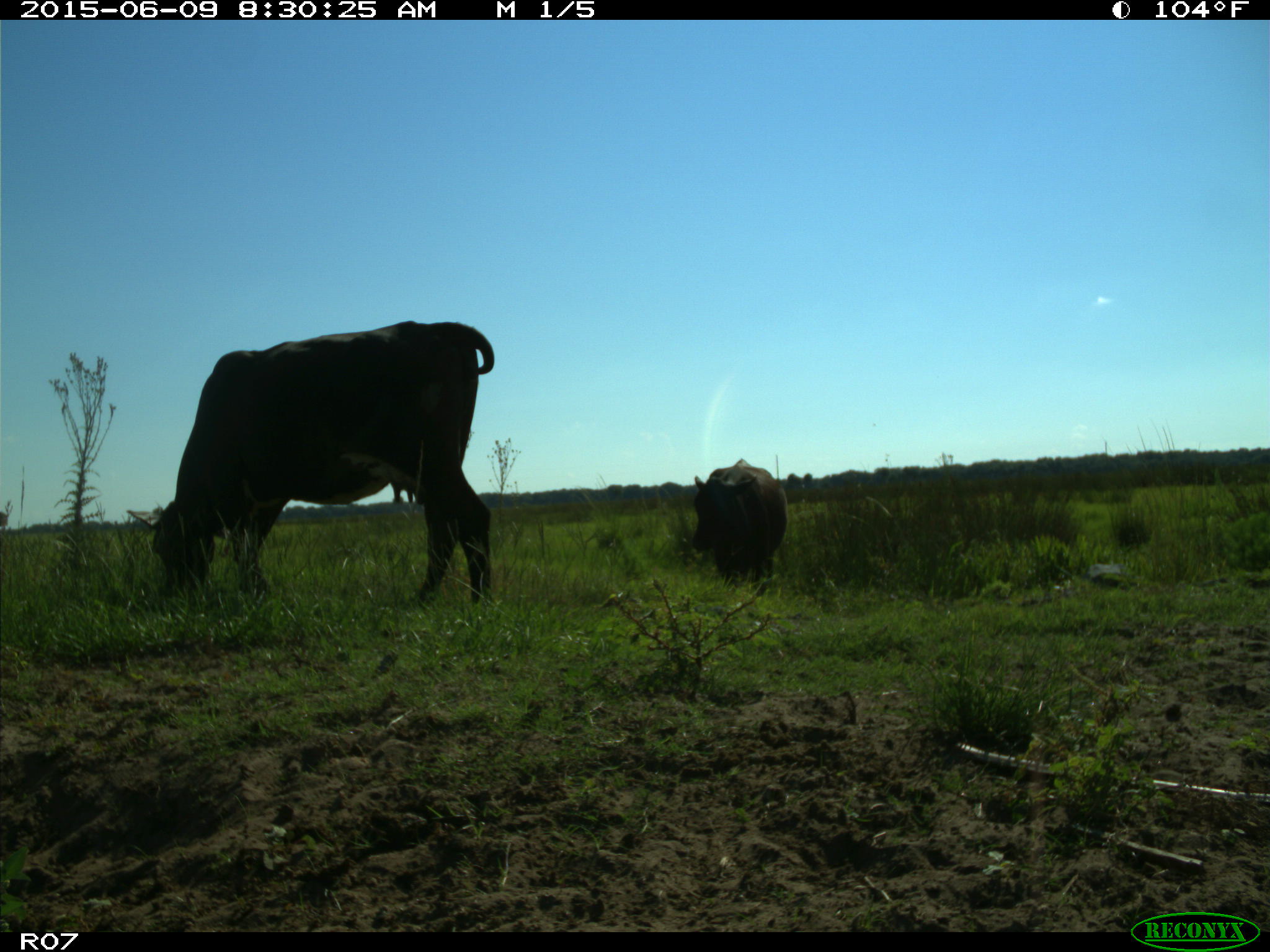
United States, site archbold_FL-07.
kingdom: Animalia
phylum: Chordata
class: Mammalia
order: Artiodactyla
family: Bovidae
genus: Bos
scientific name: Bos taurus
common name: domestic cow